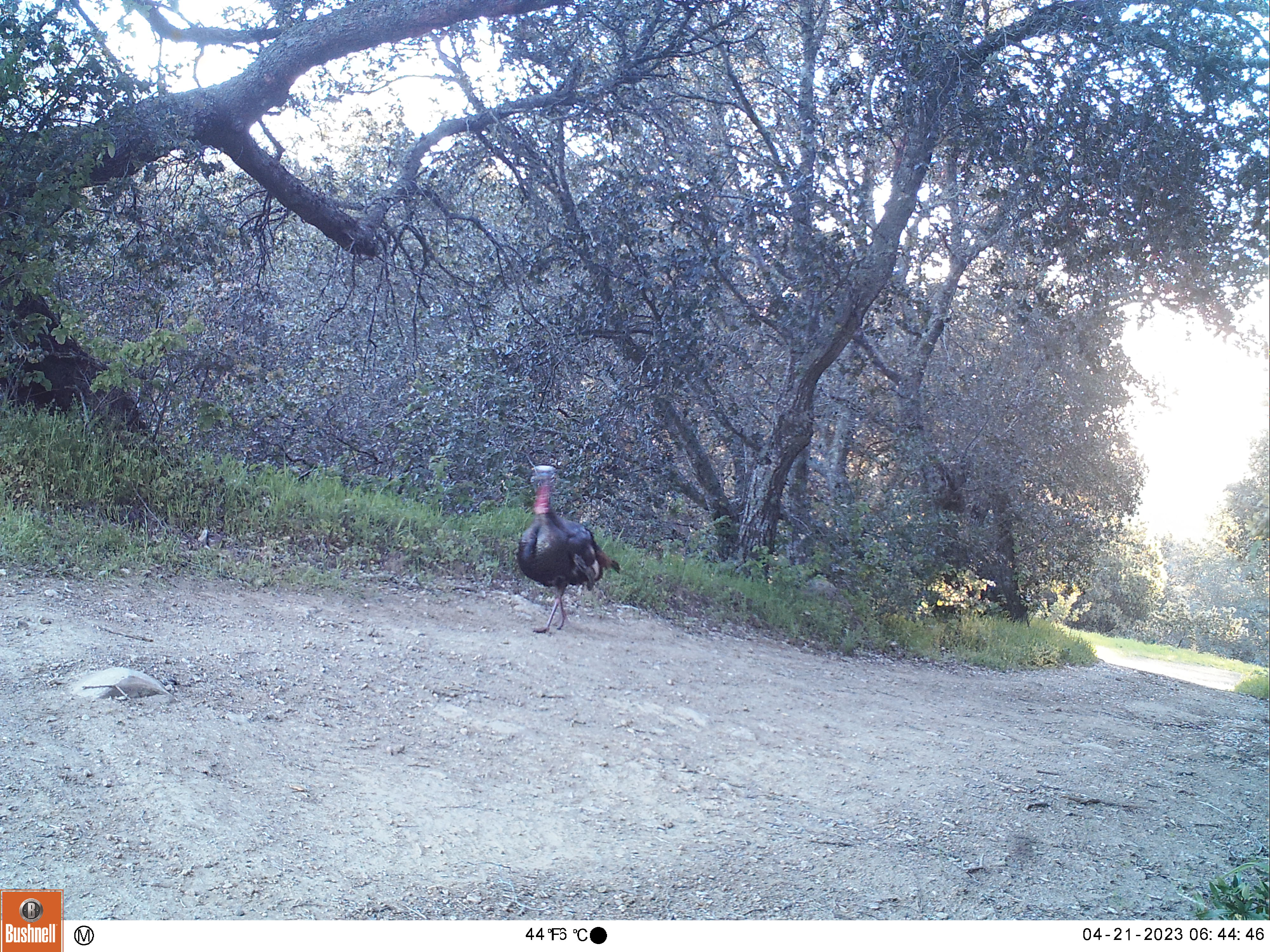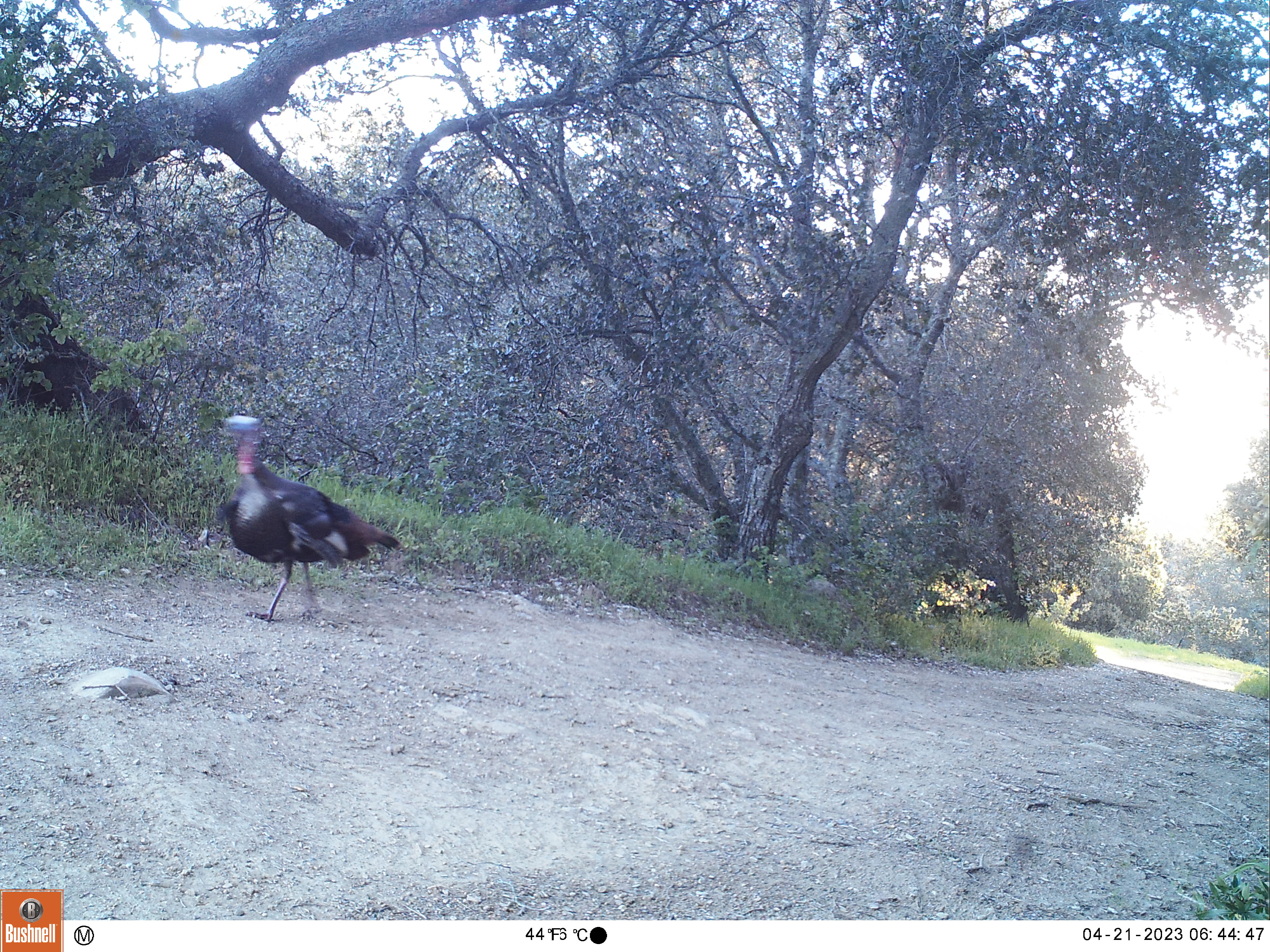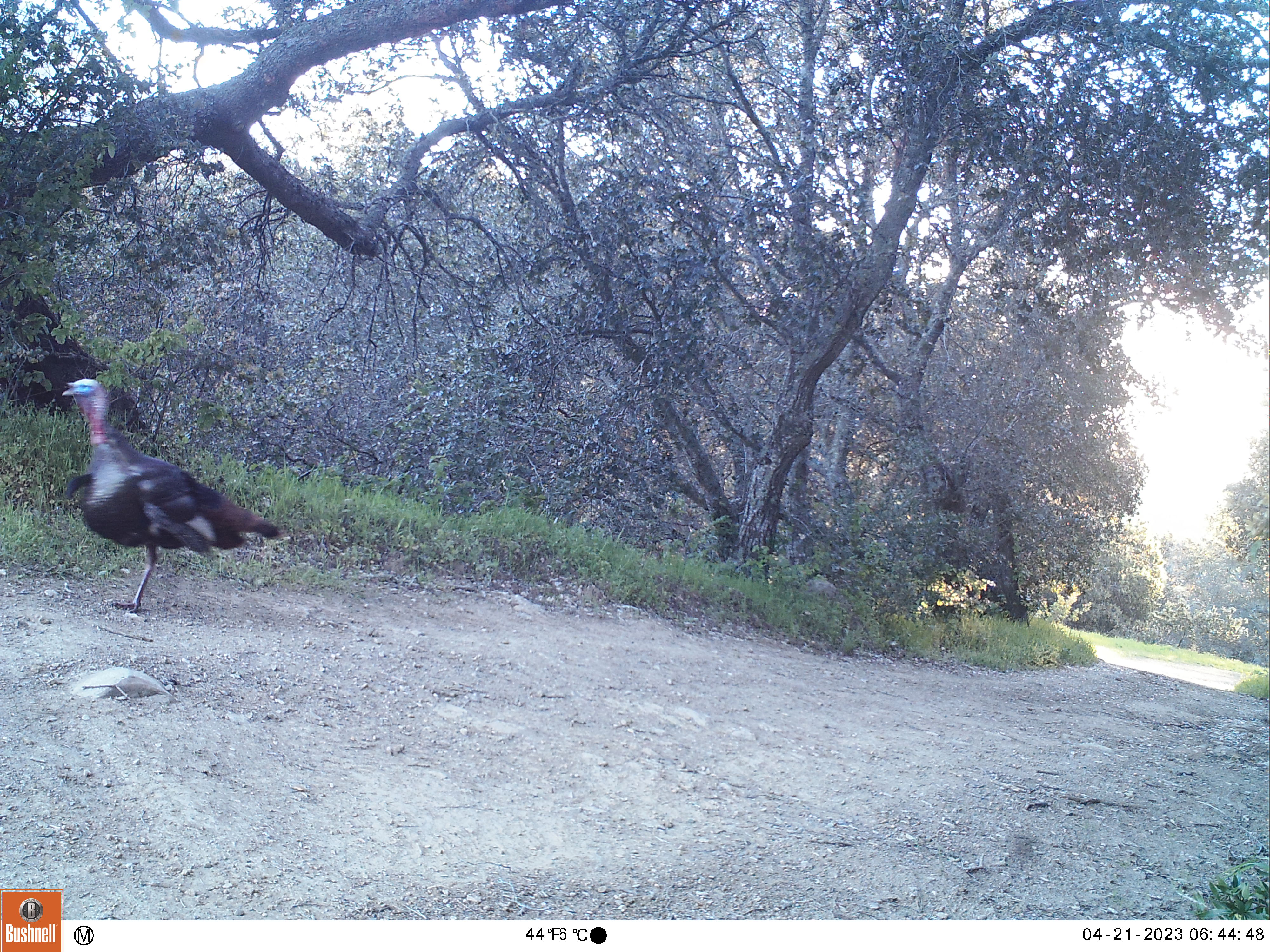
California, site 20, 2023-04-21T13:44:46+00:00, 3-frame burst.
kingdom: Animalia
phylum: Chordata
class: Aves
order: Galliformes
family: Phasianidae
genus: Meleagris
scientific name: Meleagris gallopavo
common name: turkey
Turkey (Meleagris gallopavo).